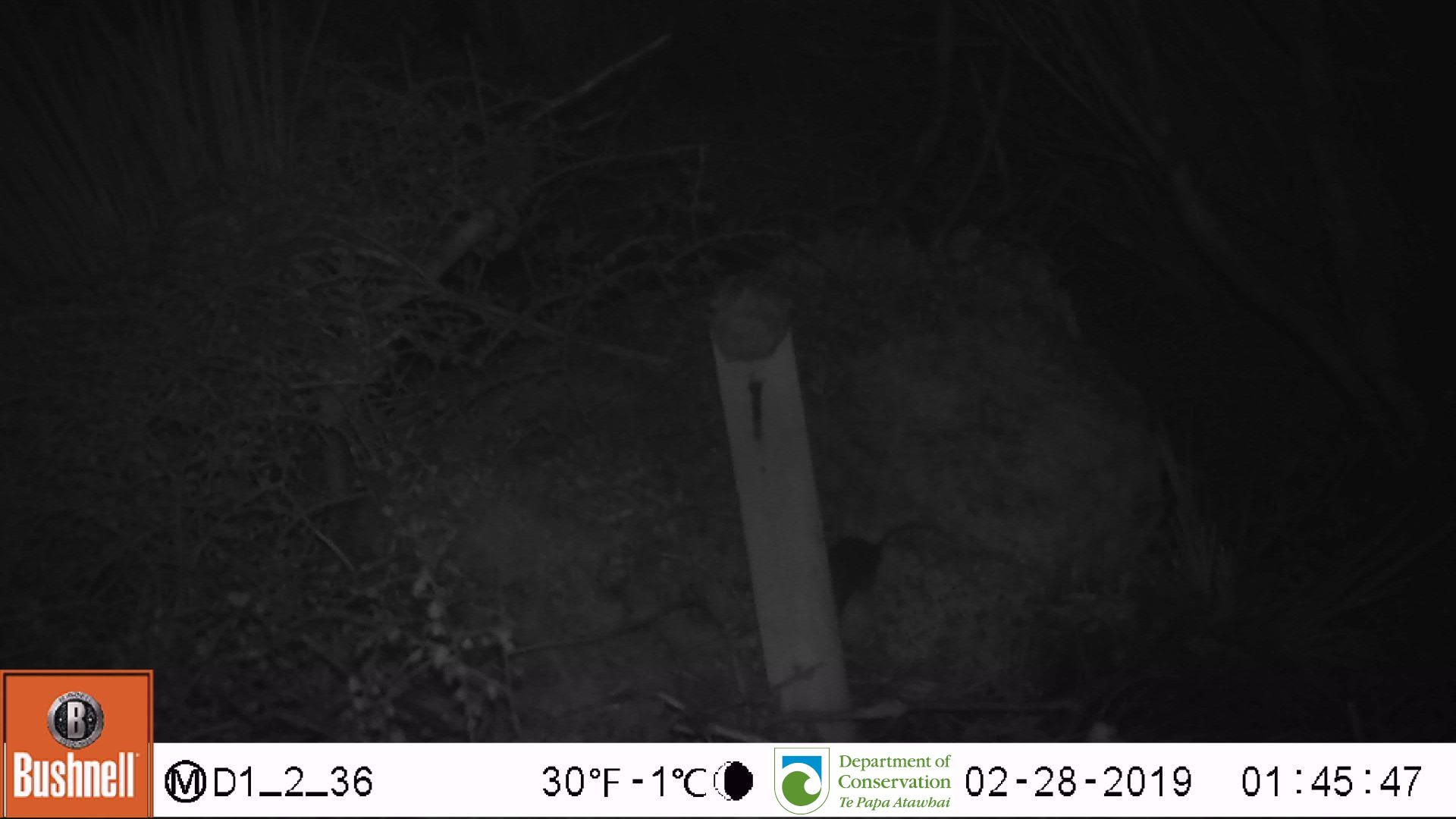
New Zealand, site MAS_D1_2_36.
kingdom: Animalia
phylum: Chordata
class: Mammalia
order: Rodentia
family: Muridae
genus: Mus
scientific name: Mus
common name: mouse